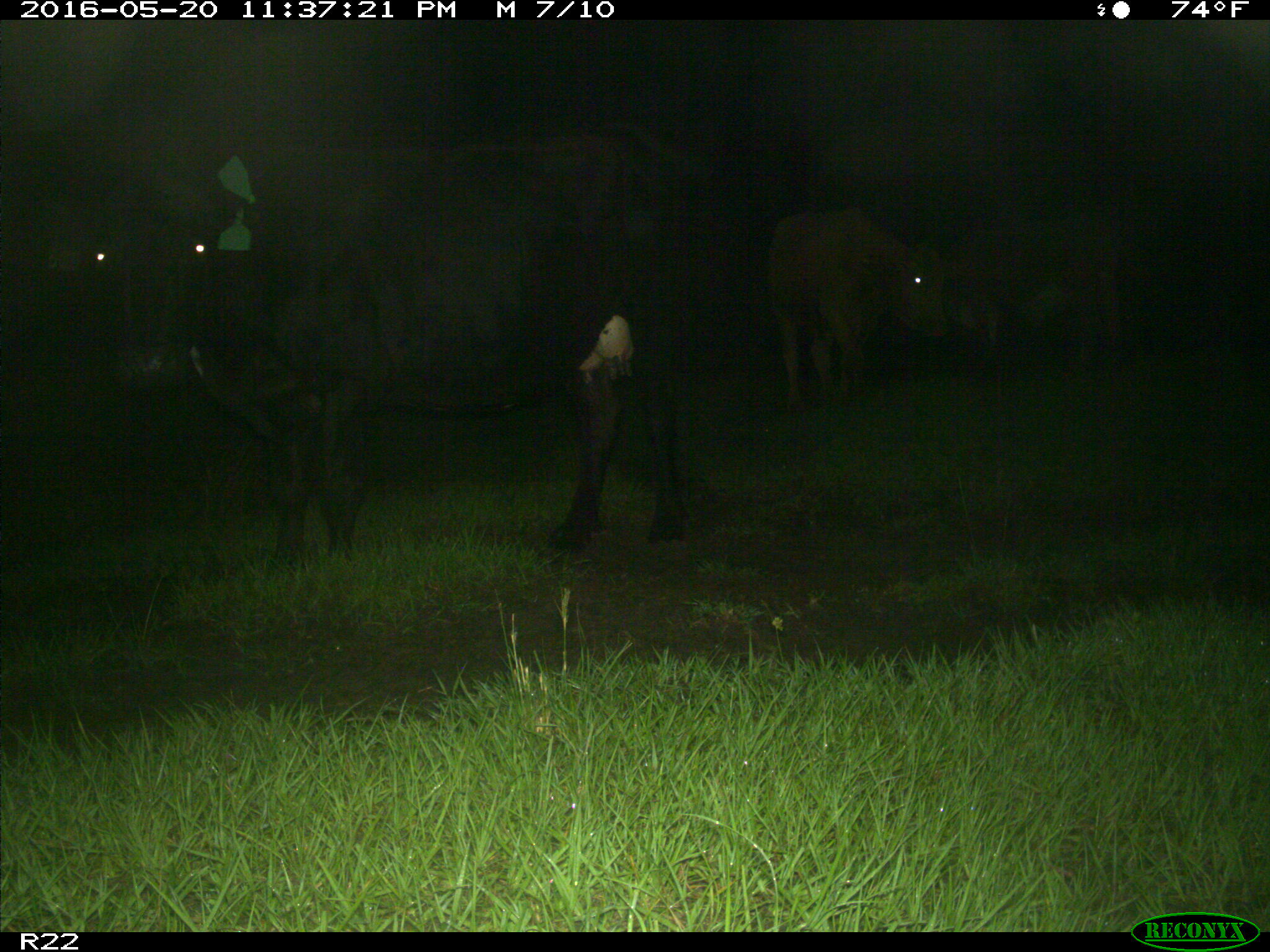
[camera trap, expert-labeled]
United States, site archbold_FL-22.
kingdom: Animalia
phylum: Chordata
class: Mammalia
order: Artiodactyla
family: Bovidae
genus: Bos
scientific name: Bos taurus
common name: domestic cow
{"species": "Bos taurus (domestic cow)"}